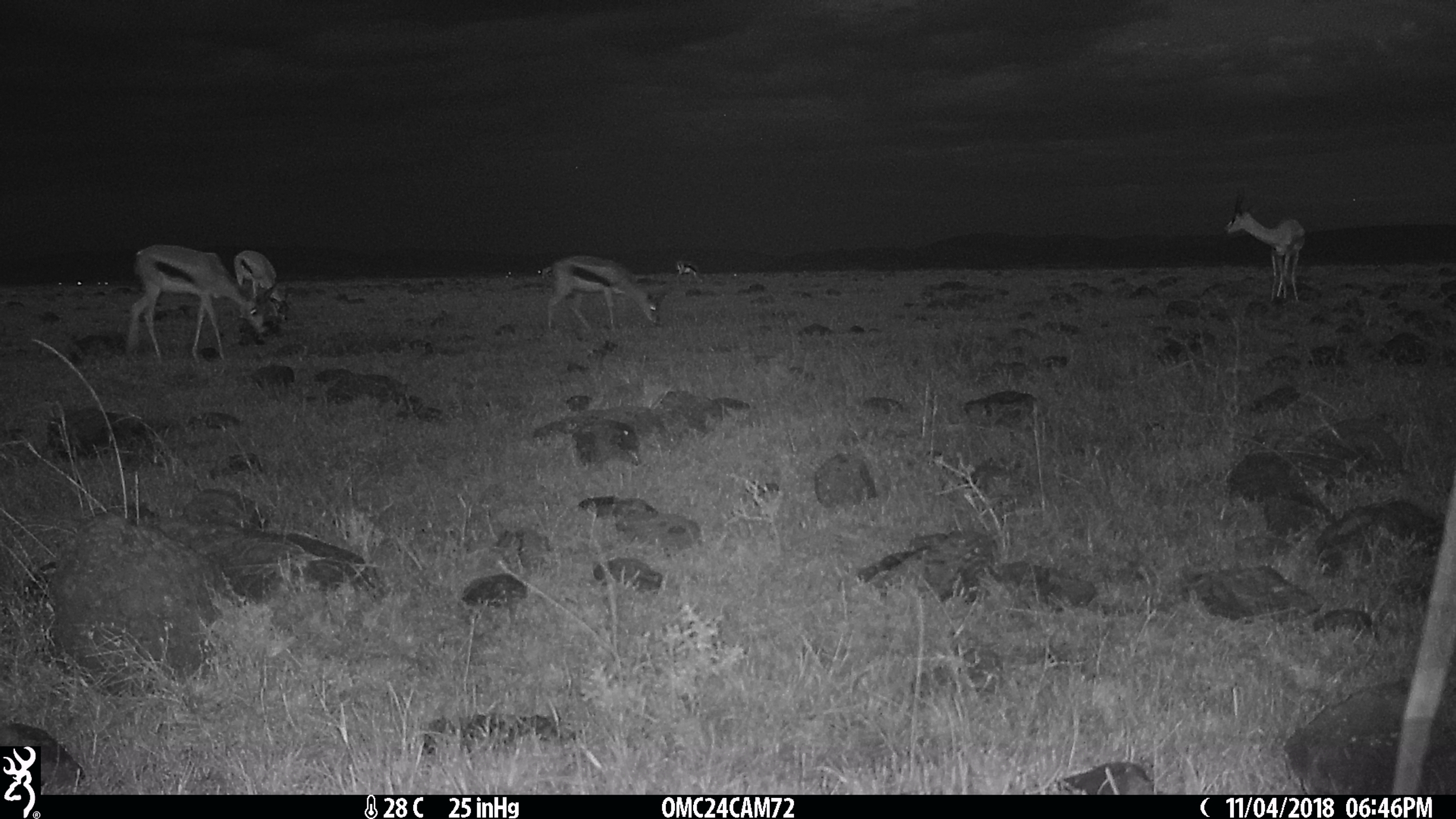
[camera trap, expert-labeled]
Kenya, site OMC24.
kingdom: Animalia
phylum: Chordata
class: Mammalia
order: Artiodactyla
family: Bovidae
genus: Eudorcas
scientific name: Eudorcas thomsonii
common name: thomon's gazelle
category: gazelle thomsons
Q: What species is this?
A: Gazelle thomsons (thomon's gazelle) (Eudorcas thomsonii).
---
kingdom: Animalia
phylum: Chordata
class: Mammalia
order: Artiodactyla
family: Bovidae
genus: Nanger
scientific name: Nanger granti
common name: grant's gazelle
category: gazelle grants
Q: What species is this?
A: Gazelle grants (grant's gazelle) (Nanger granti).